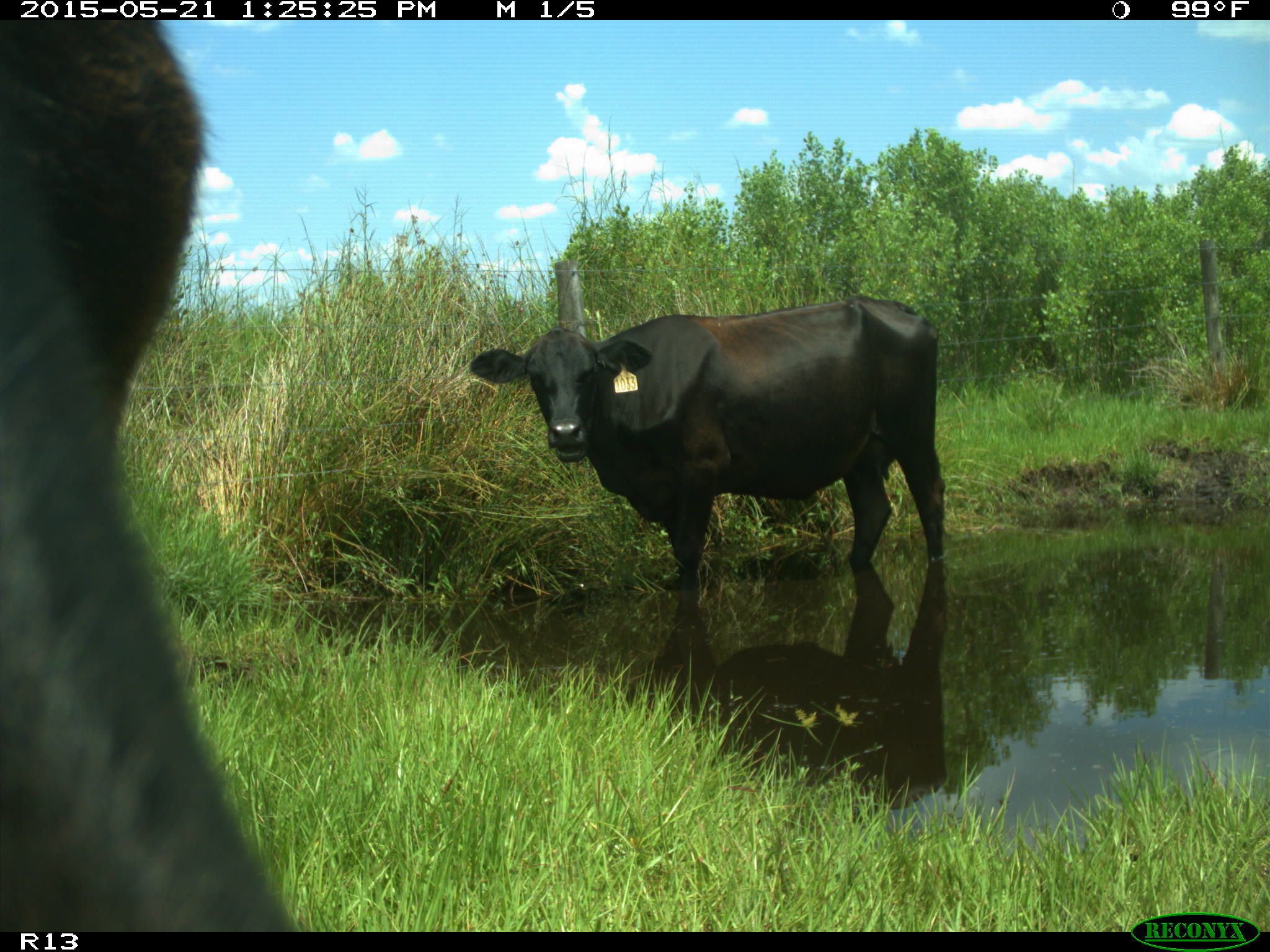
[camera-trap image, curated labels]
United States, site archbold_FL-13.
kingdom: Animalia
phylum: Chordata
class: Mammalia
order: Artiodactyla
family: Bovidae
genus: Bos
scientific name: Bos taurus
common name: domestic cow